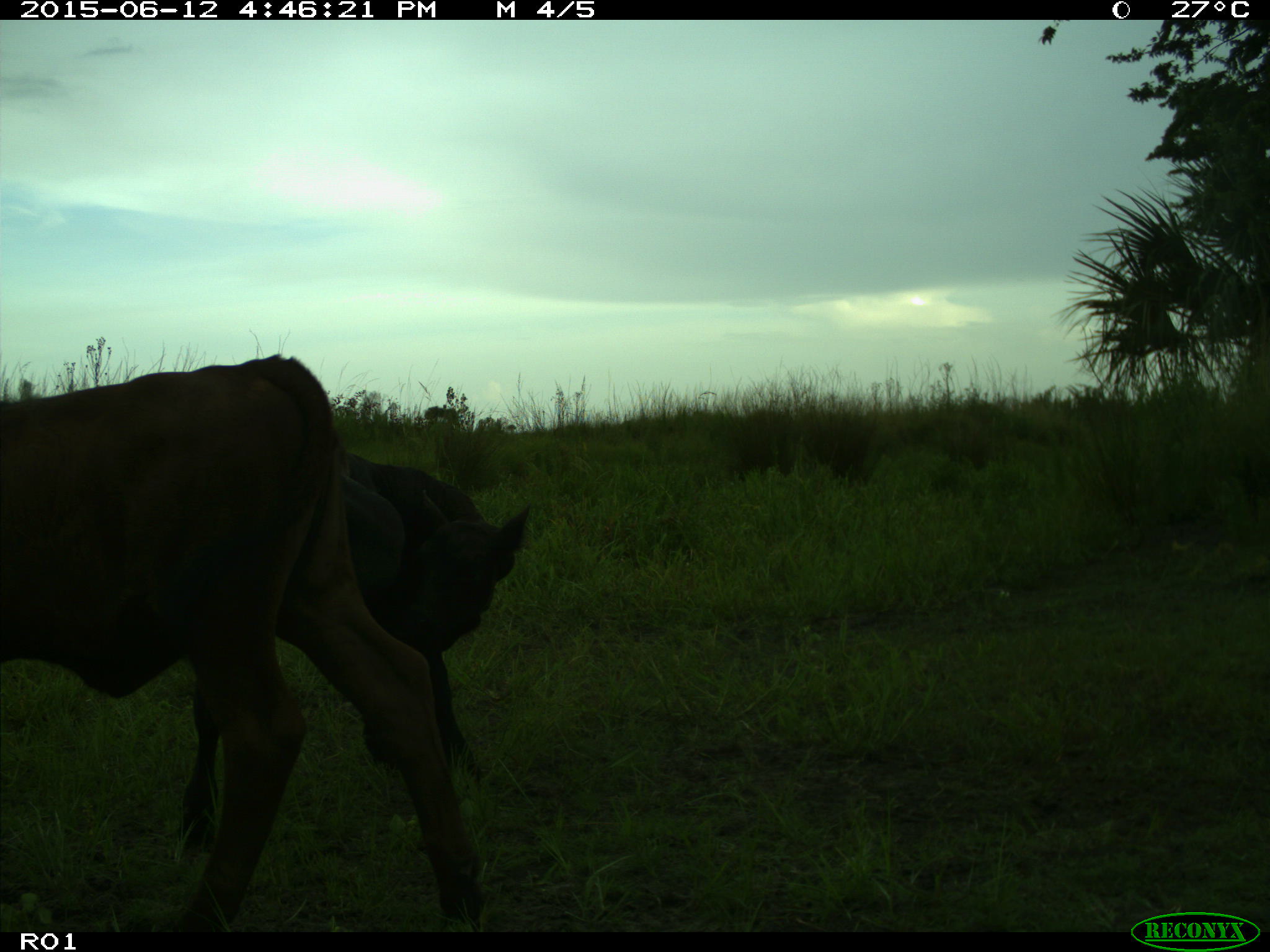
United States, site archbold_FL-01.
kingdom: Animalia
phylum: Chordata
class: Mammalia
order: Artiodactyla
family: Bovidae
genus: Bos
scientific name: Bos taurus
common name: domestic cow